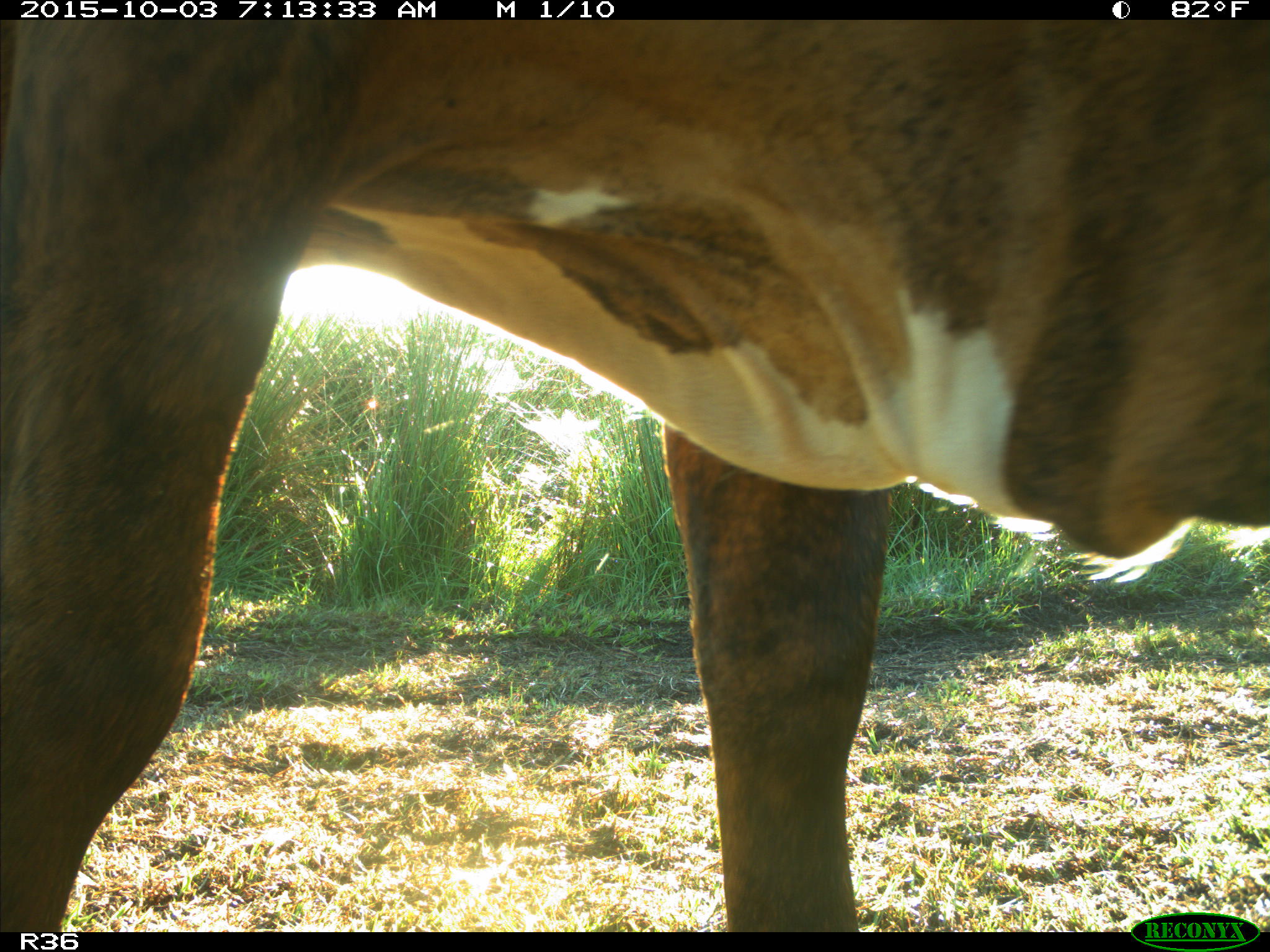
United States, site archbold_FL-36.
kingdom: Animalia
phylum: Chordata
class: Mammalia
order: Artiodactyla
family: Bovidae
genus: Bos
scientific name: Bos taurus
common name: domestic cow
Bos taurus (domestic cow).